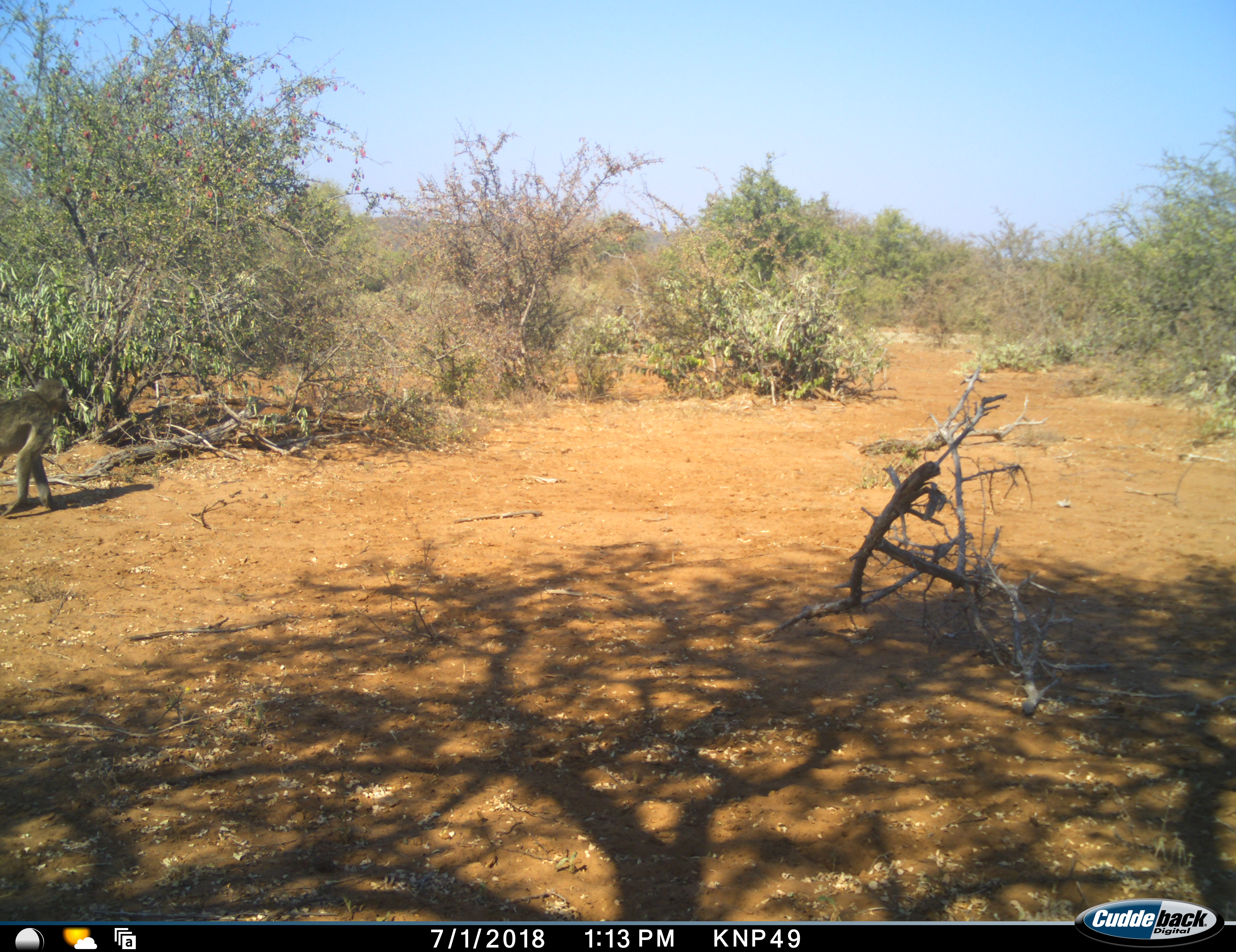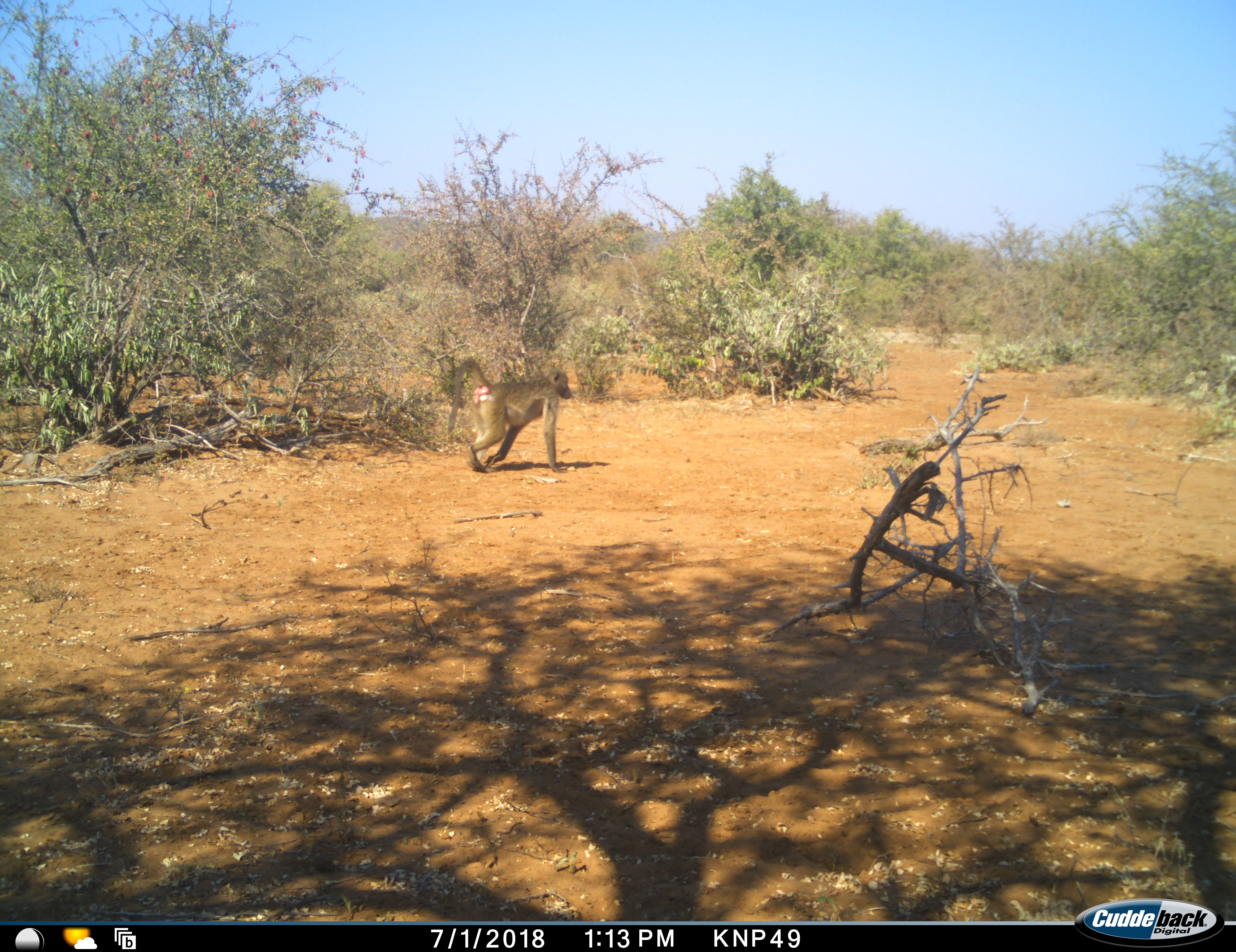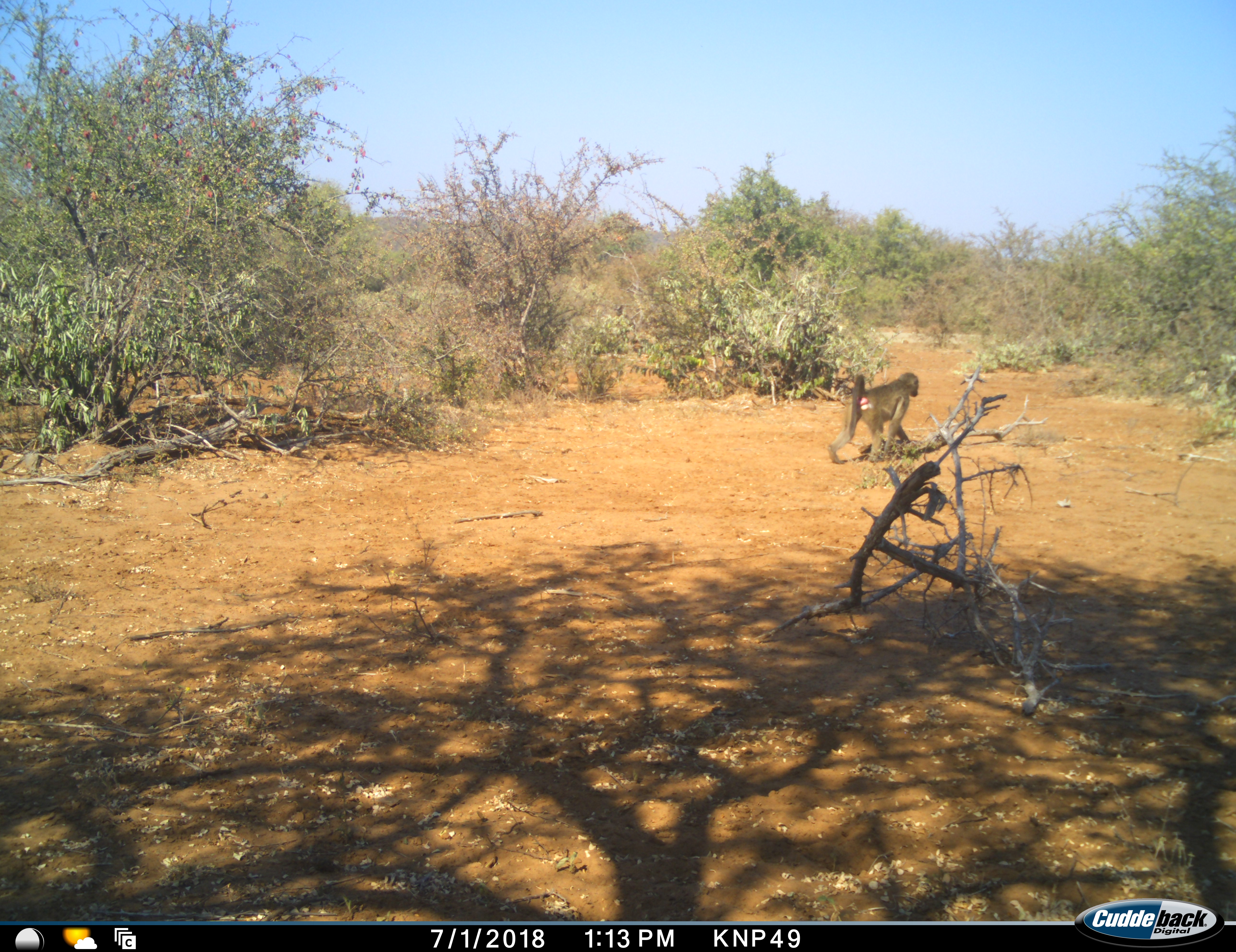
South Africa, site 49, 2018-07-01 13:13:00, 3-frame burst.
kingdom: Animalia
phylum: Chordata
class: Mammalia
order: Primates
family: Cercopithecidae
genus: Papio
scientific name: Papio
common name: baboon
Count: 1.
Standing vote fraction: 0%.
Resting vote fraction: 0%.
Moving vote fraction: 100%.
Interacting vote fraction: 0%.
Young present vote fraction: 0%.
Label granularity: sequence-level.